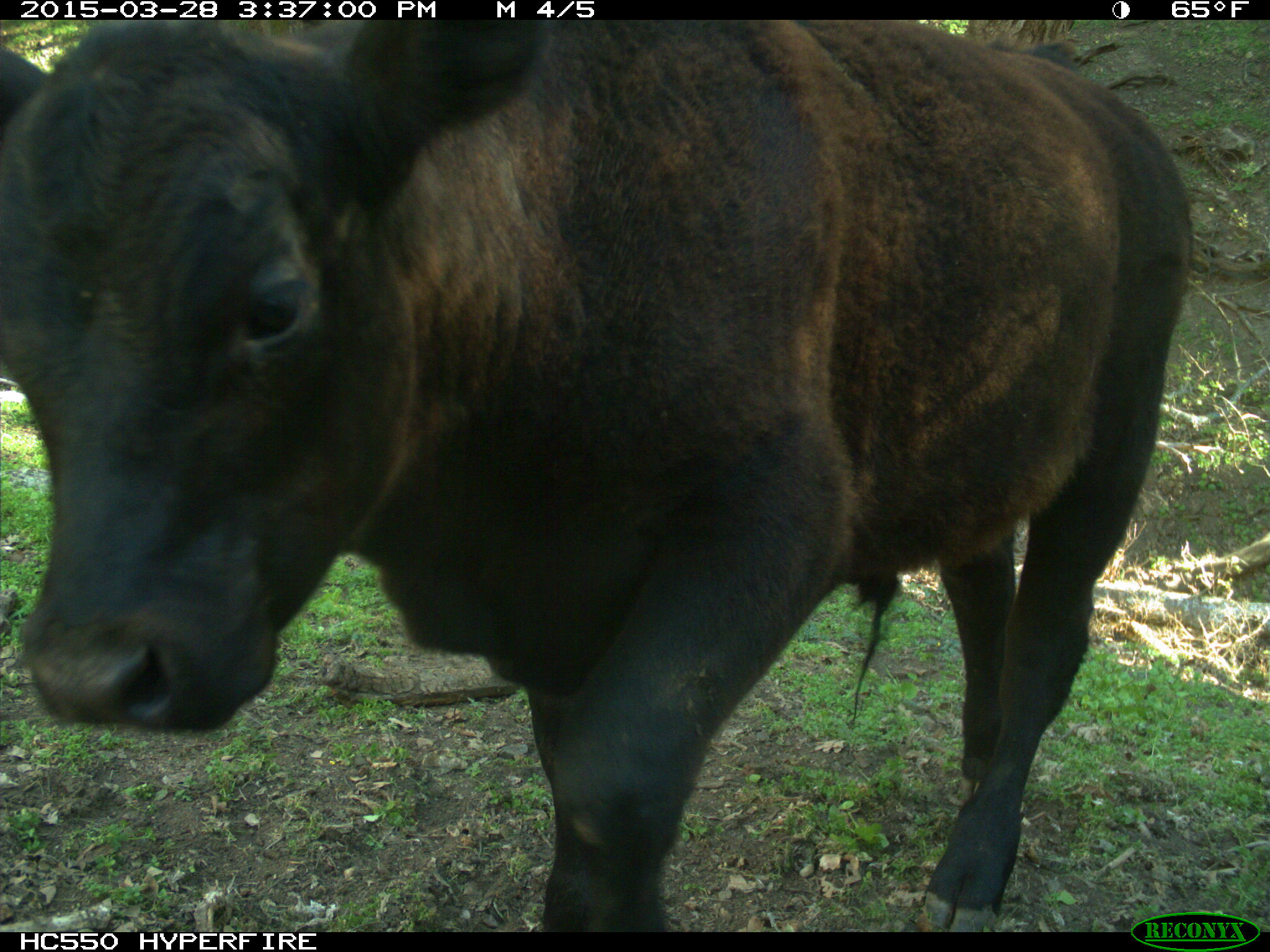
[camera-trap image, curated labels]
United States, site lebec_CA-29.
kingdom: Animalia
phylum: Chordata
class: Mammalia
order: Artiodactyla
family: Bovidae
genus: Bos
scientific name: Bos taurus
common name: domestic cow